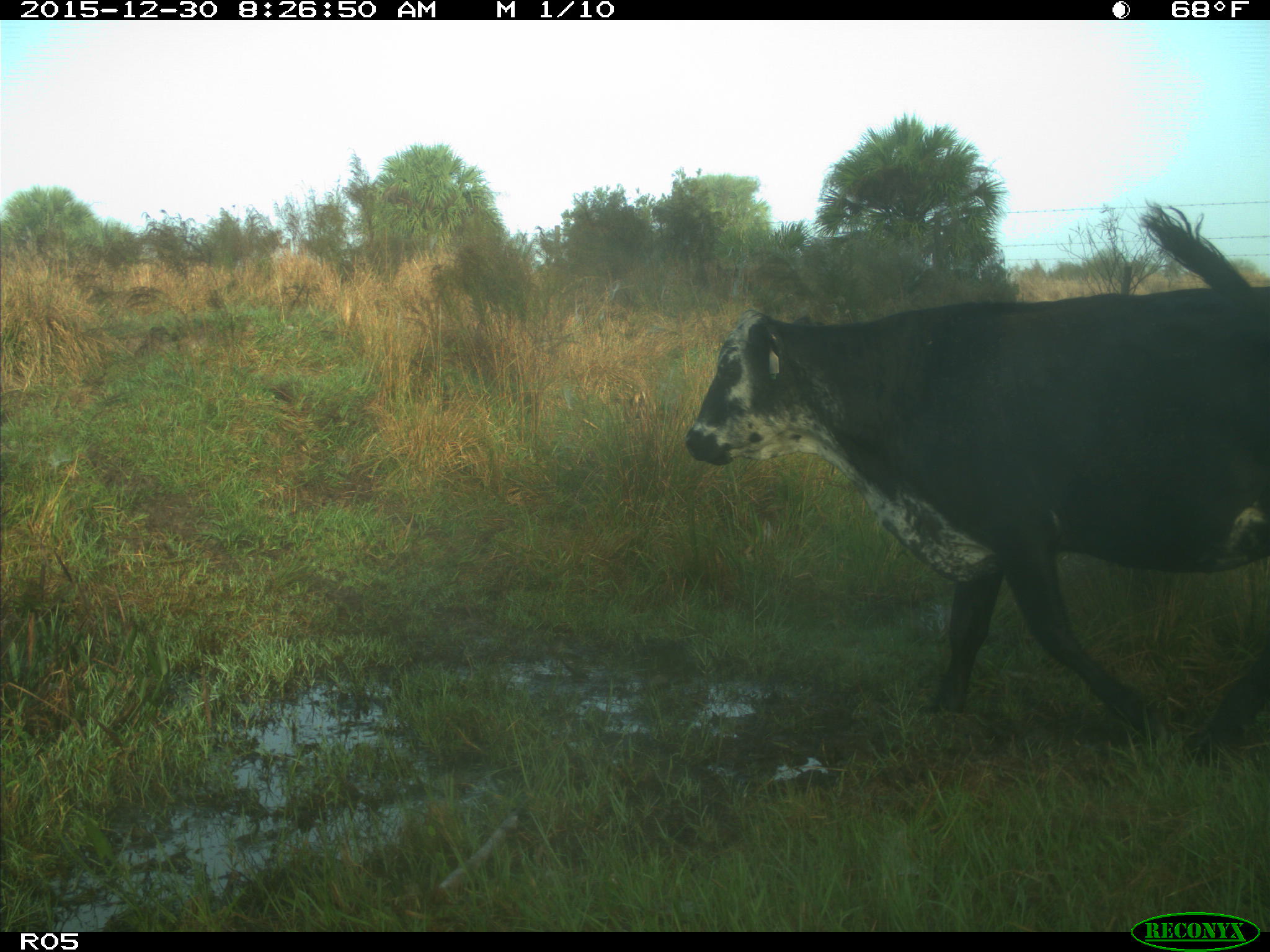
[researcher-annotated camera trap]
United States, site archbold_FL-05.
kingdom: Animalia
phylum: Chordata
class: Mammalia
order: Artiodactyla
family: Bovidae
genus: Bos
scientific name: Bos taurus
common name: domestic cow